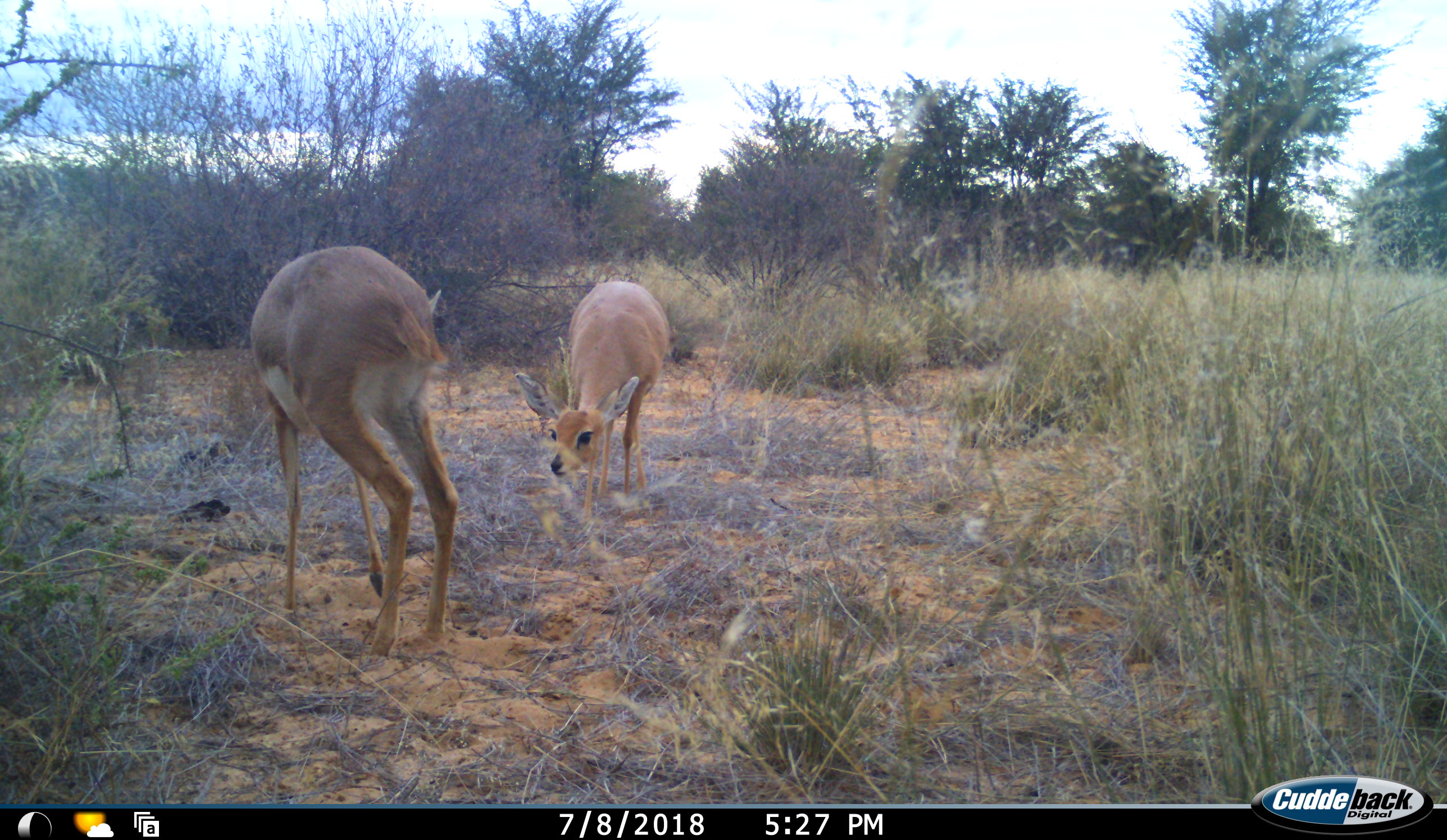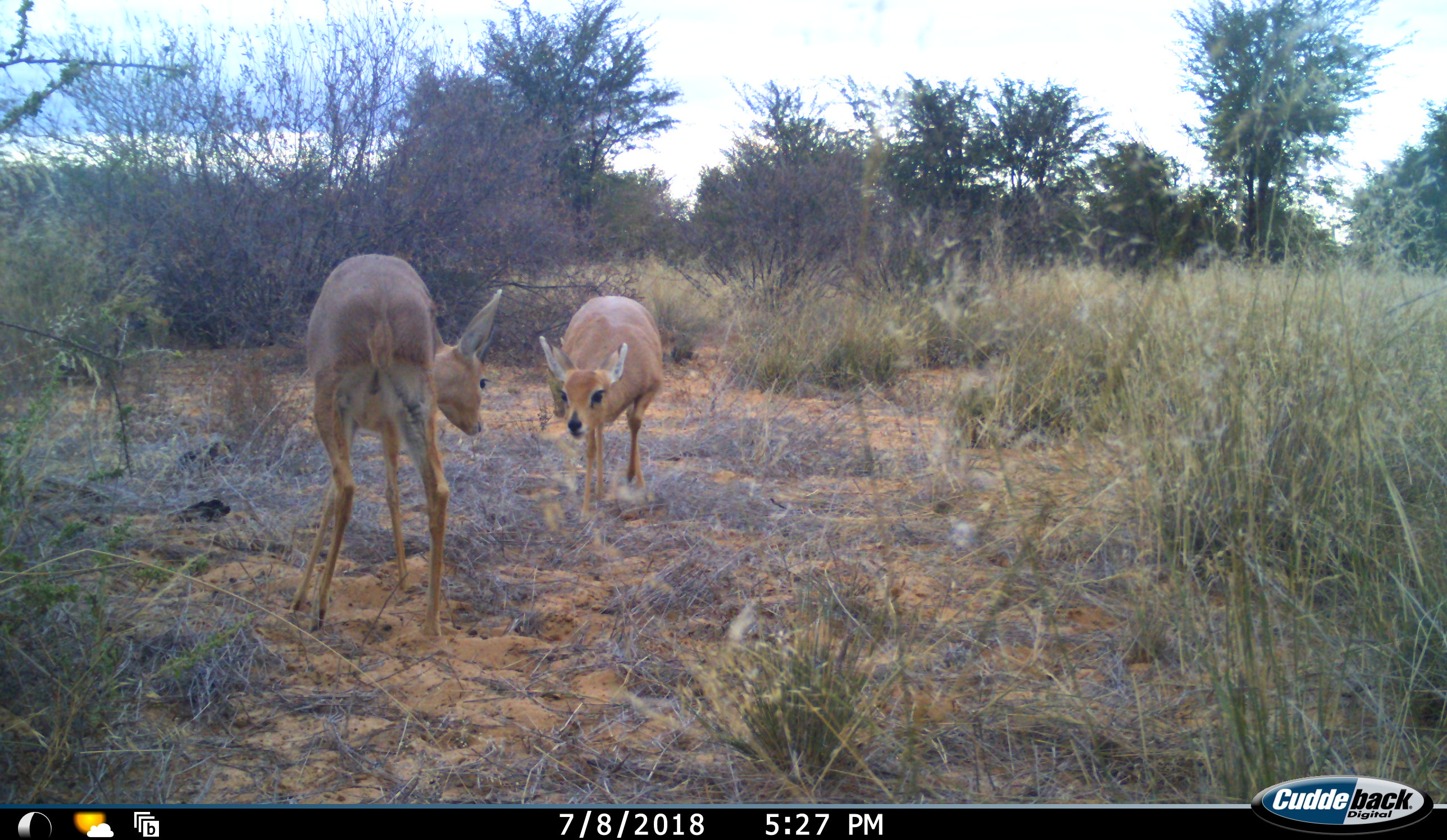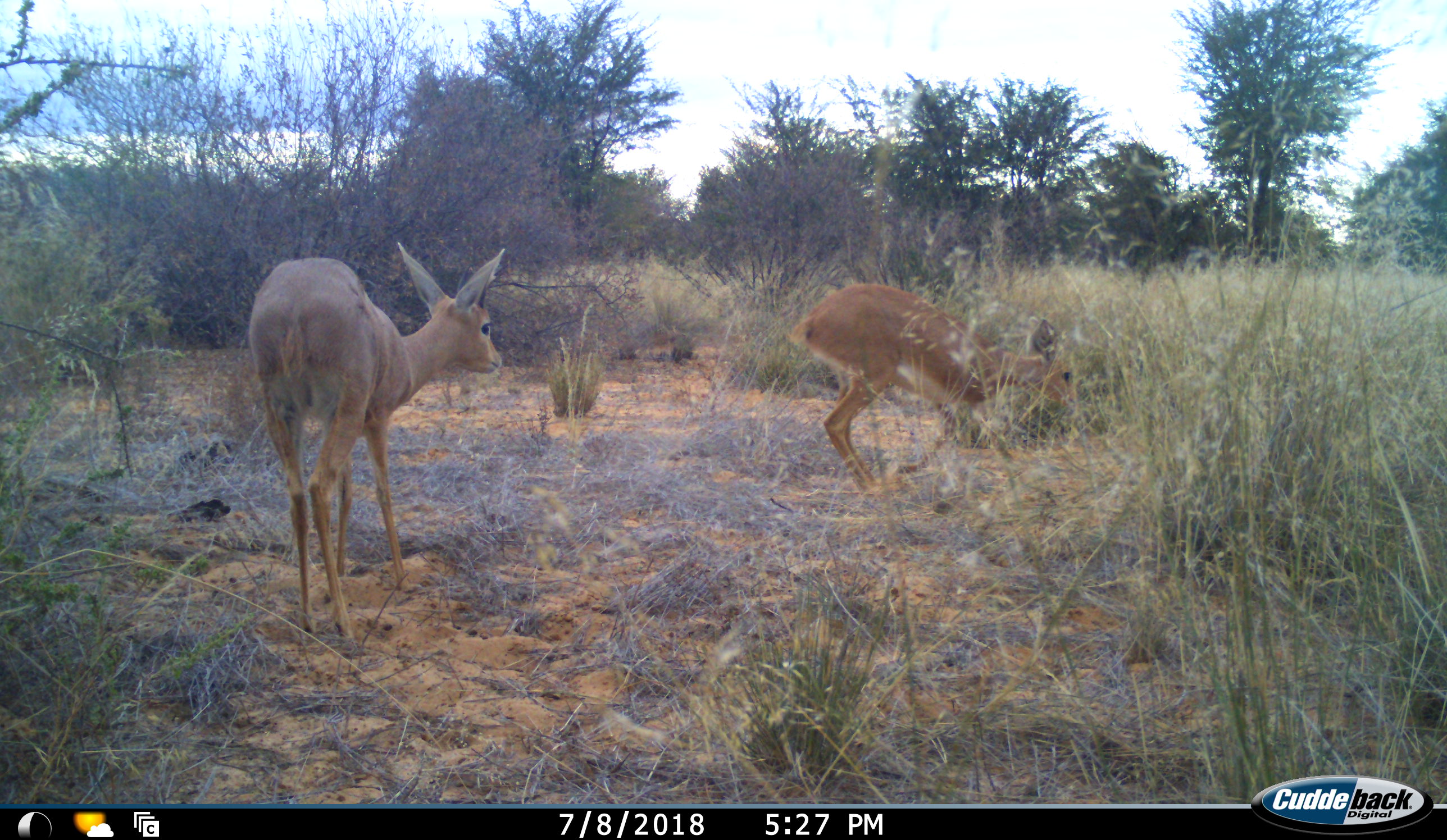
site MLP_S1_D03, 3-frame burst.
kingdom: Animalia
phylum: Chordata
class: Mammalia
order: Artiodactyla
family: Bovidae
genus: Raphicerus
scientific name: Raphicerus campestris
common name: steenbok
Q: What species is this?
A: Steenbok (Raphicerus campestris).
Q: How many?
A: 2.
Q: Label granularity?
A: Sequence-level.